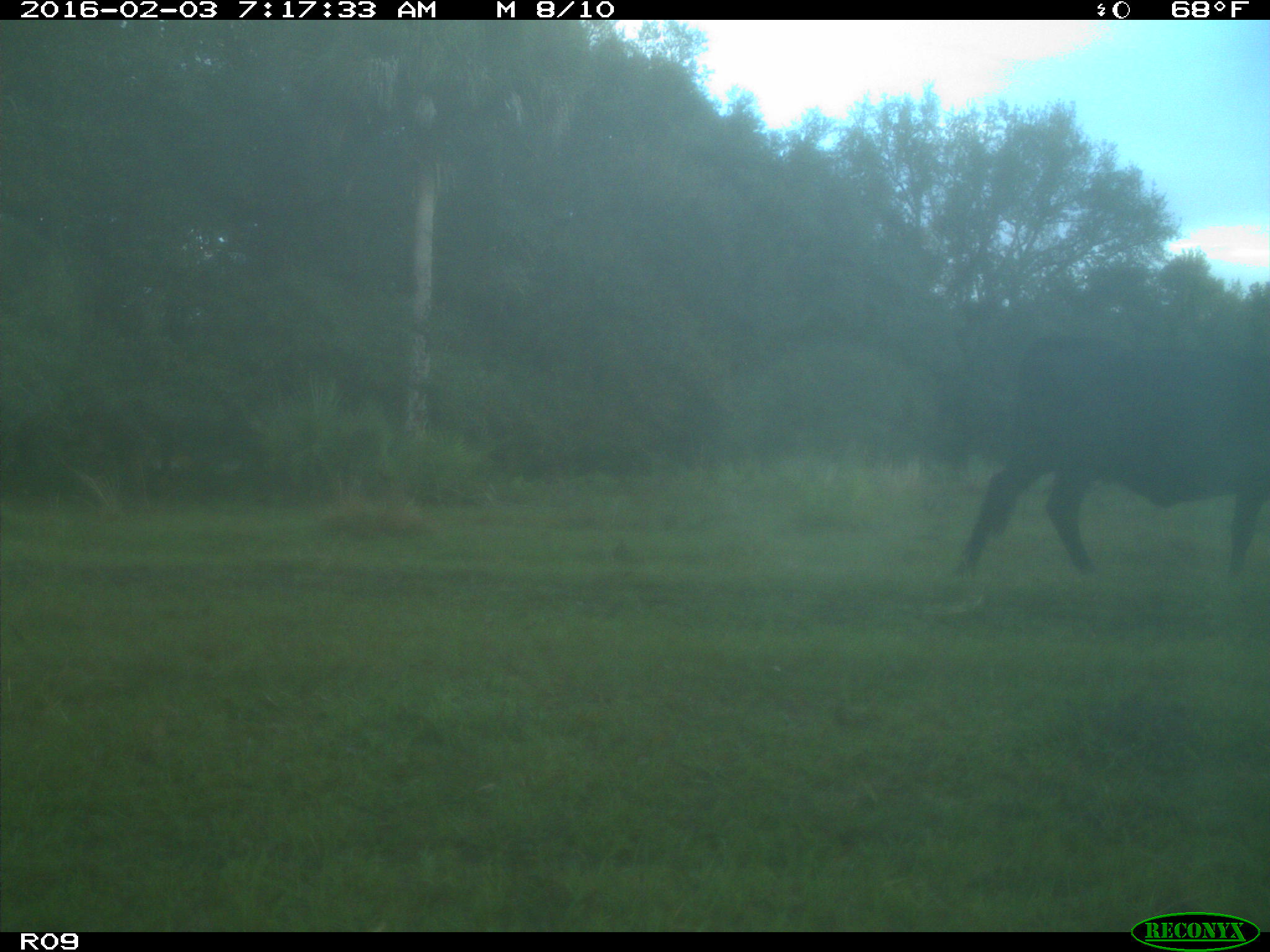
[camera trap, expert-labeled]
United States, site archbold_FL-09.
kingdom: Animalia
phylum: Chordata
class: Mammalia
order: Artiodactyla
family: Bovidae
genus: Bos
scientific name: Bos taurus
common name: domestic cow